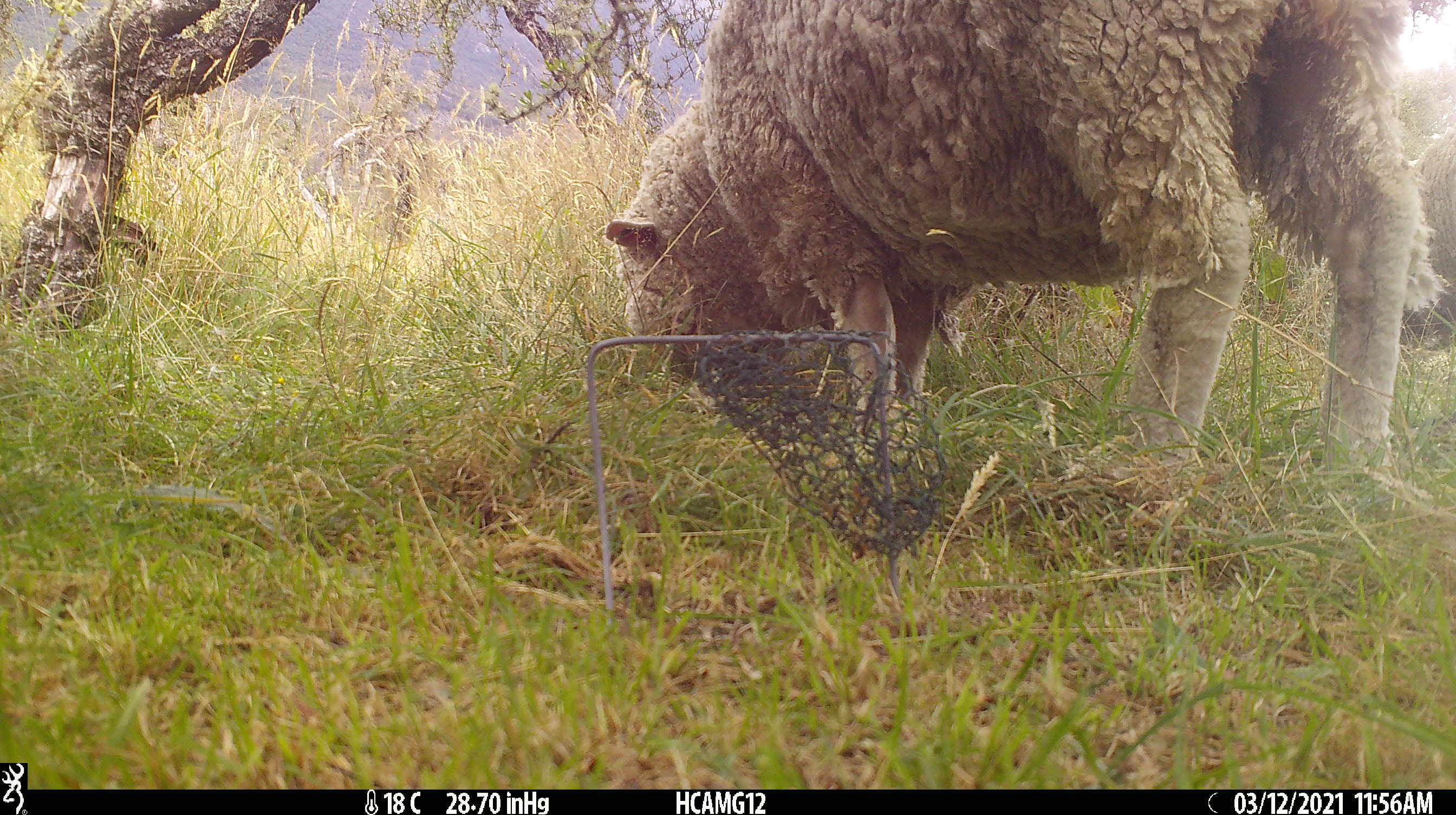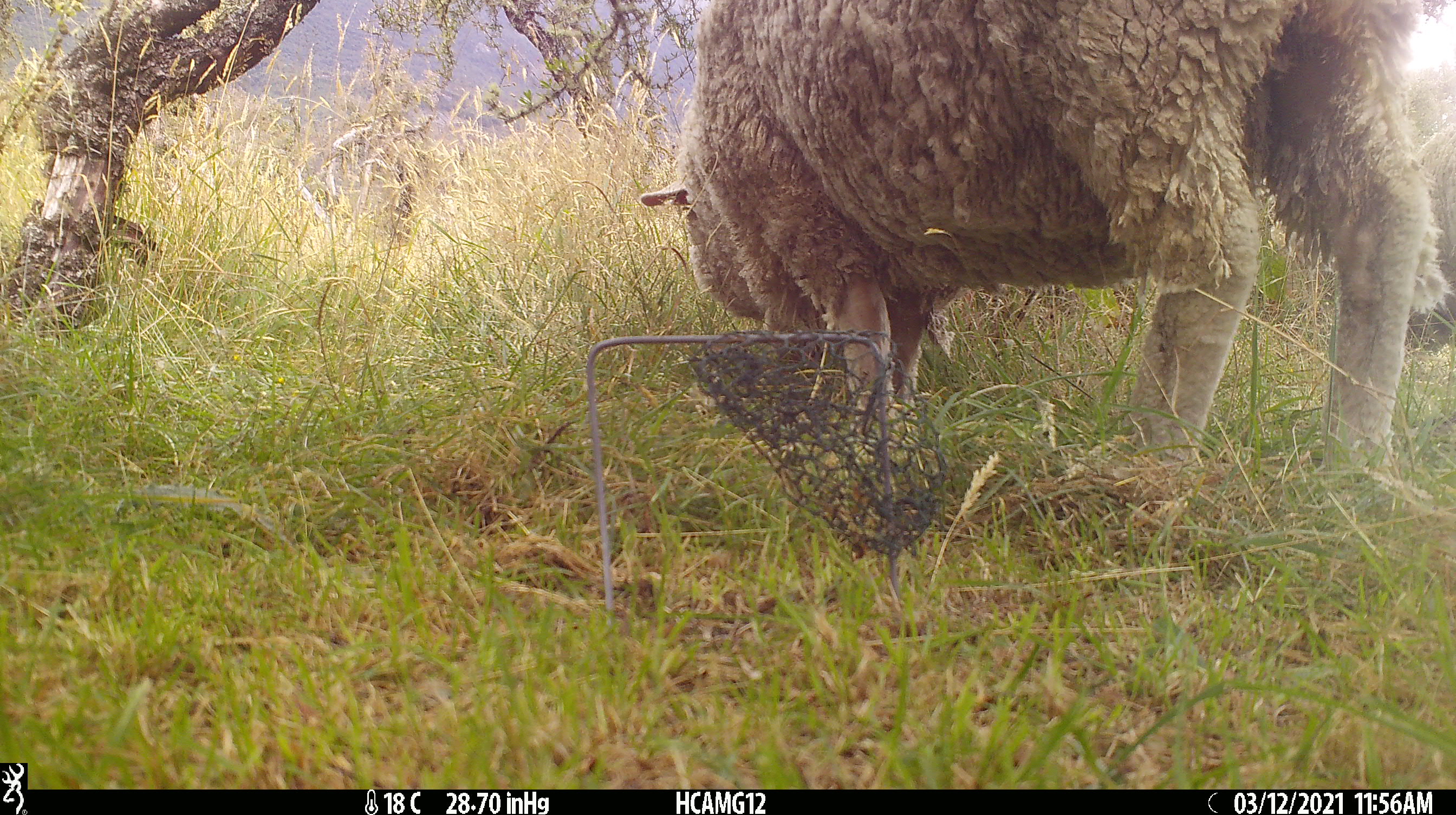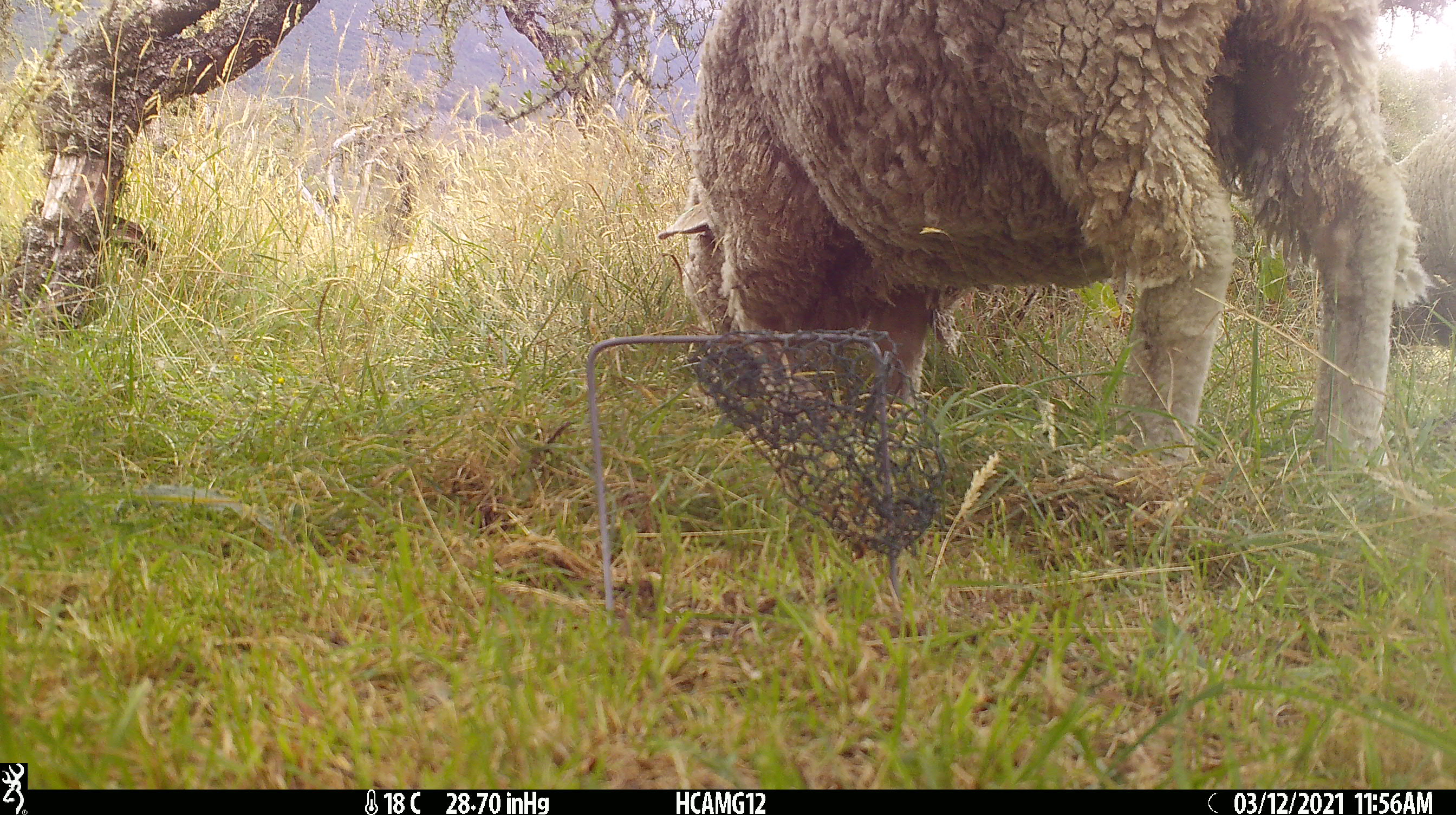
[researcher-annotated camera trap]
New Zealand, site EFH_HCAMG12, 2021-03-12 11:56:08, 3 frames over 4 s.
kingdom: Animalia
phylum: Chordata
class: Mammalia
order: Artiodactyla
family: Bovidae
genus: Ovis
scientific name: Ovis aries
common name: domestic sheep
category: sheep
Sheep (domestic sheep) (Ovis aries).